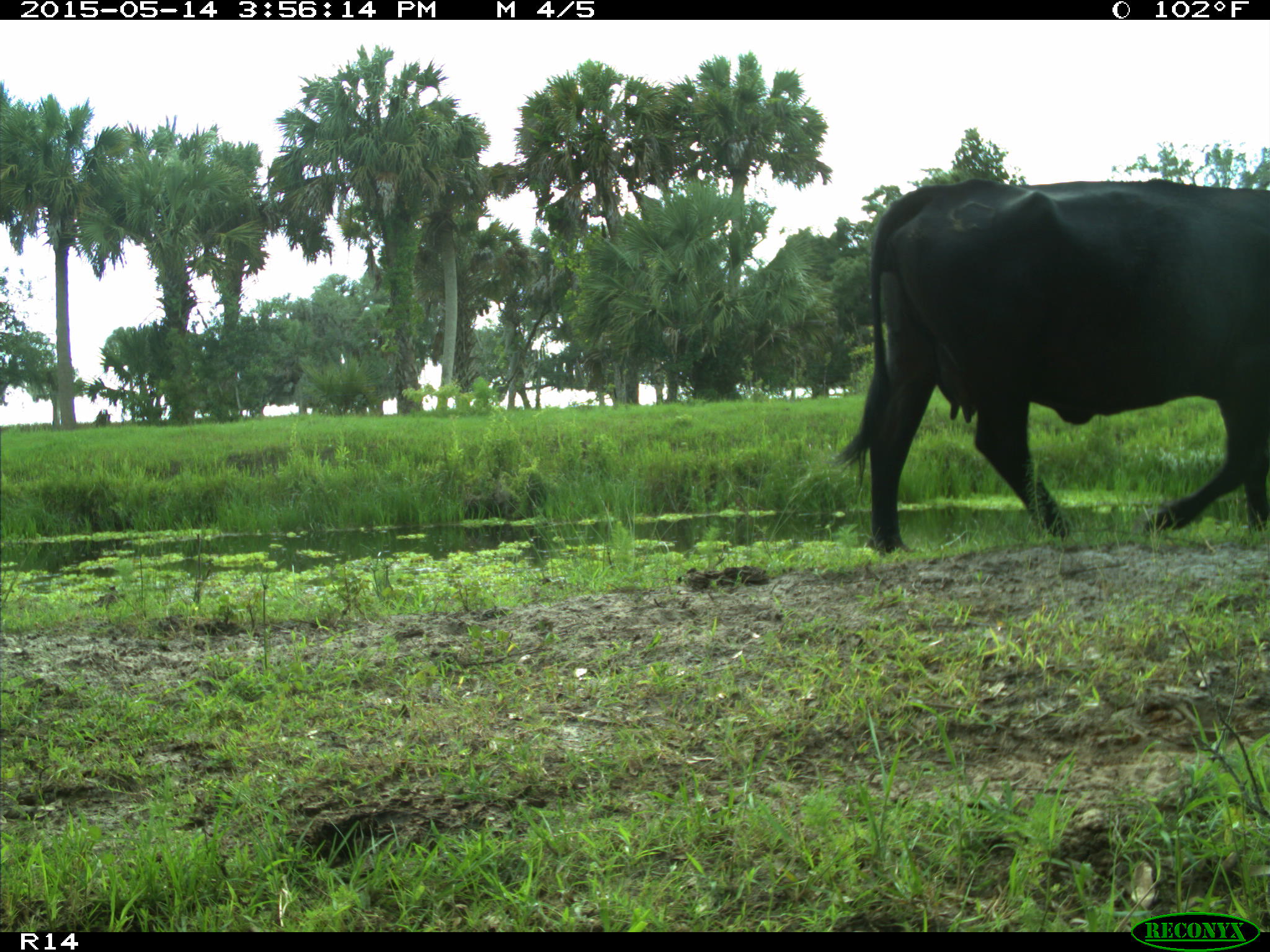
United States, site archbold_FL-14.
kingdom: Animalia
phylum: Chordata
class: Mammalia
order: Artiodactyla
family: Bovidae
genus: Bos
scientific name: Bos taurus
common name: domestic cow